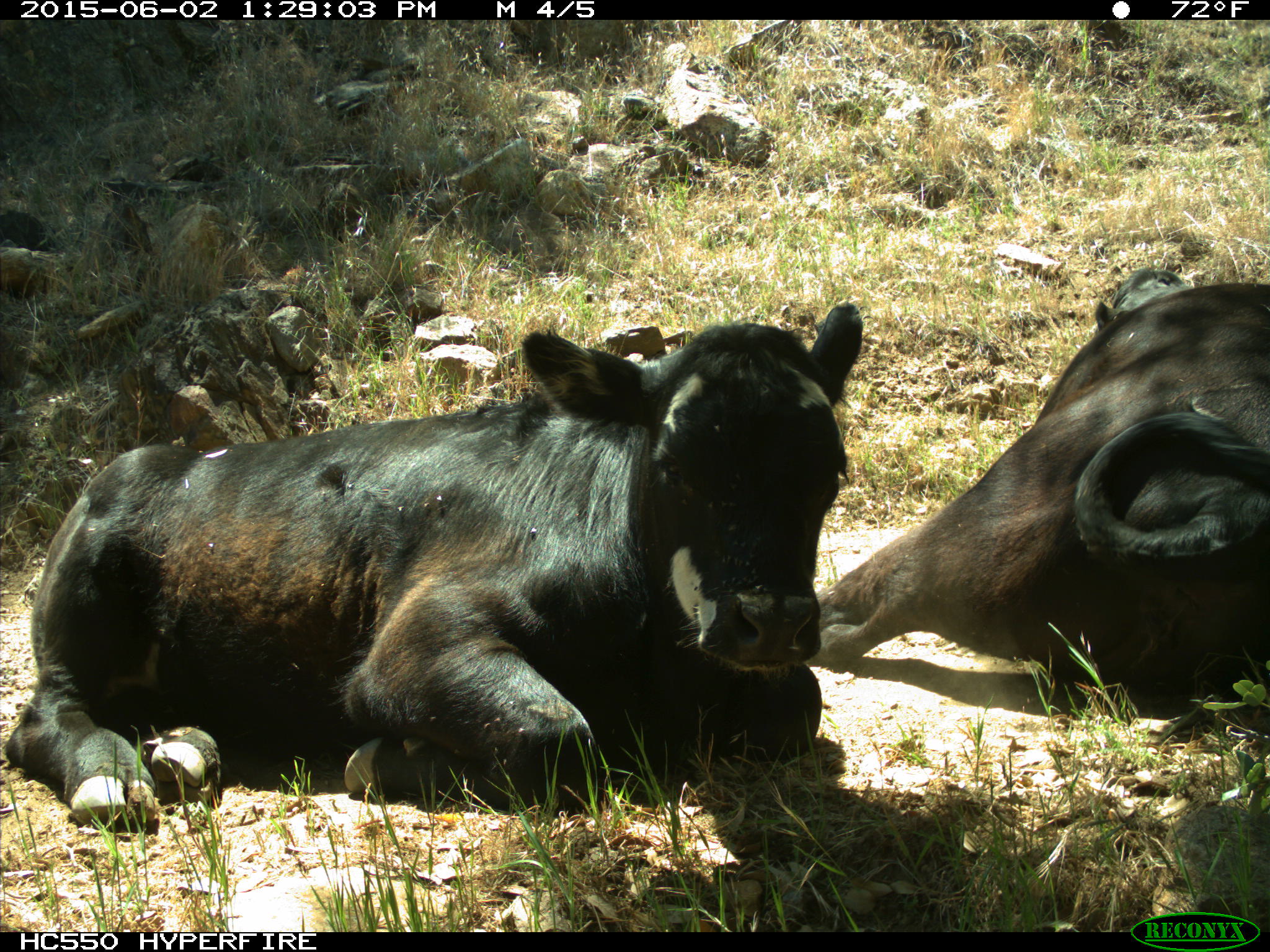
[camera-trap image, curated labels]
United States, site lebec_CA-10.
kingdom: Animalia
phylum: Chordata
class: Mammalia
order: Artiodactyla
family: Bovidae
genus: Bos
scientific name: Bos taurus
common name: domestic cow